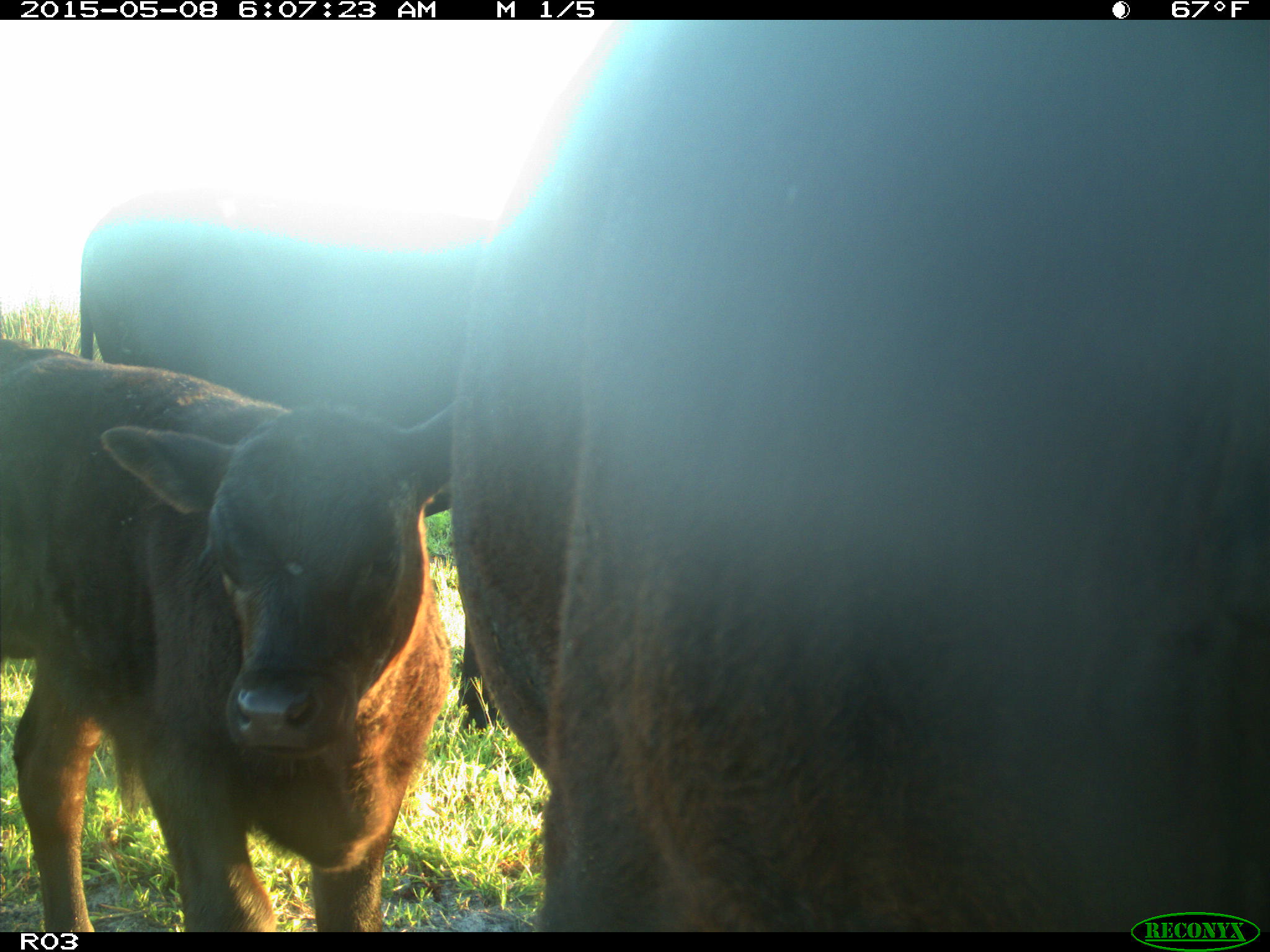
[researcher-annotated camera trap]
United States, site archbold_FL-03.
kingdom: Animalia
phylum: Chordata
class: Mammalia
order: Artiodactyla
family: Bovidae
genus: Bos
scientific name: Bos taurus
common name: domestic cow